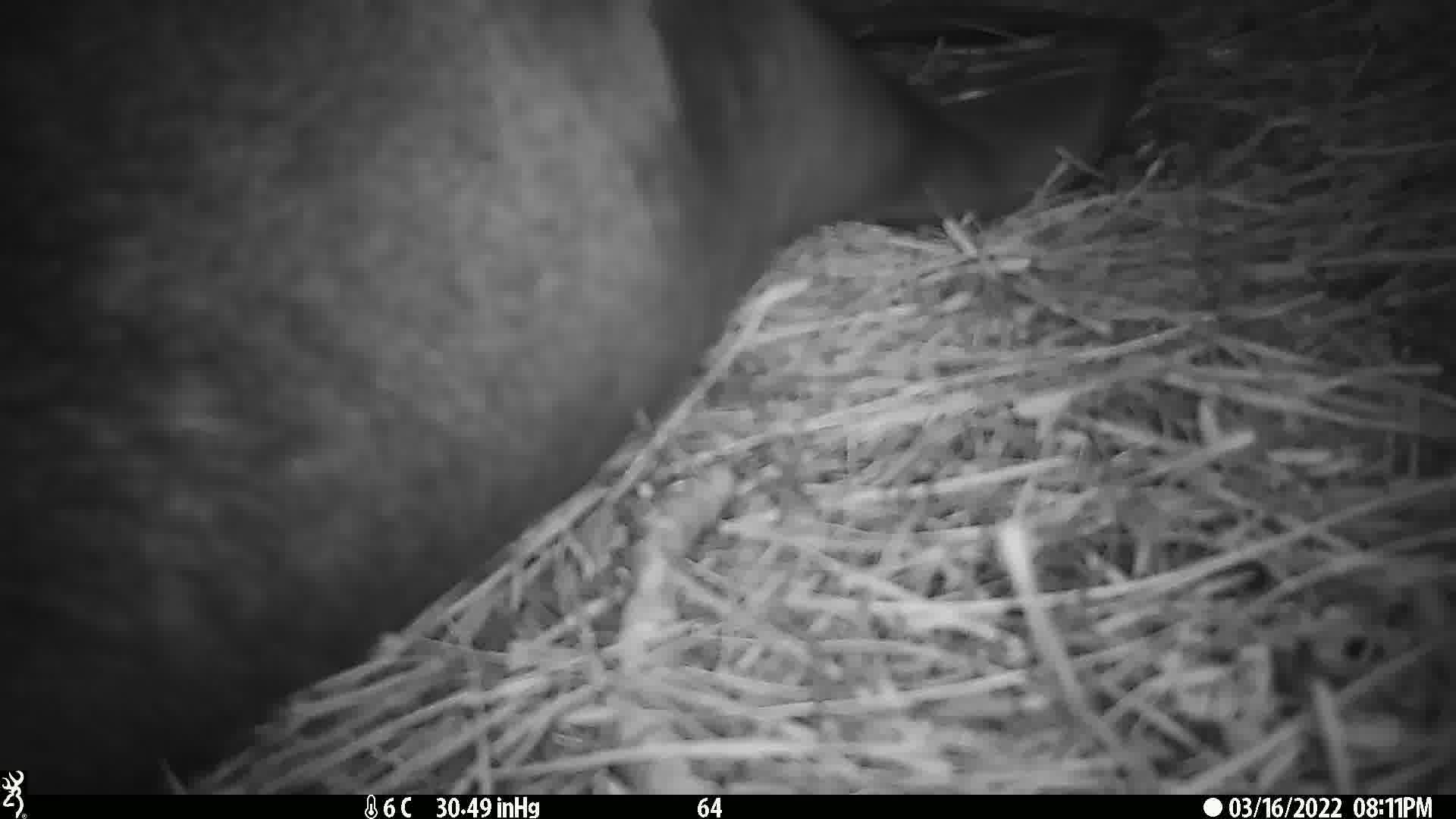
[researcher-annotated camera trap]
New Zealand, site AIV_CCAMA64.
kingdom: Animalia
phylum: Chordata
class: Mammalia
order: Carnivora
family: Otariidae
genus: Phocarctos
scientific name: Phocarctos hookeri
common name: new zealand sea lion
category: sealion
Sealion (new zealand sea lion) (Phocarctos hookeri).